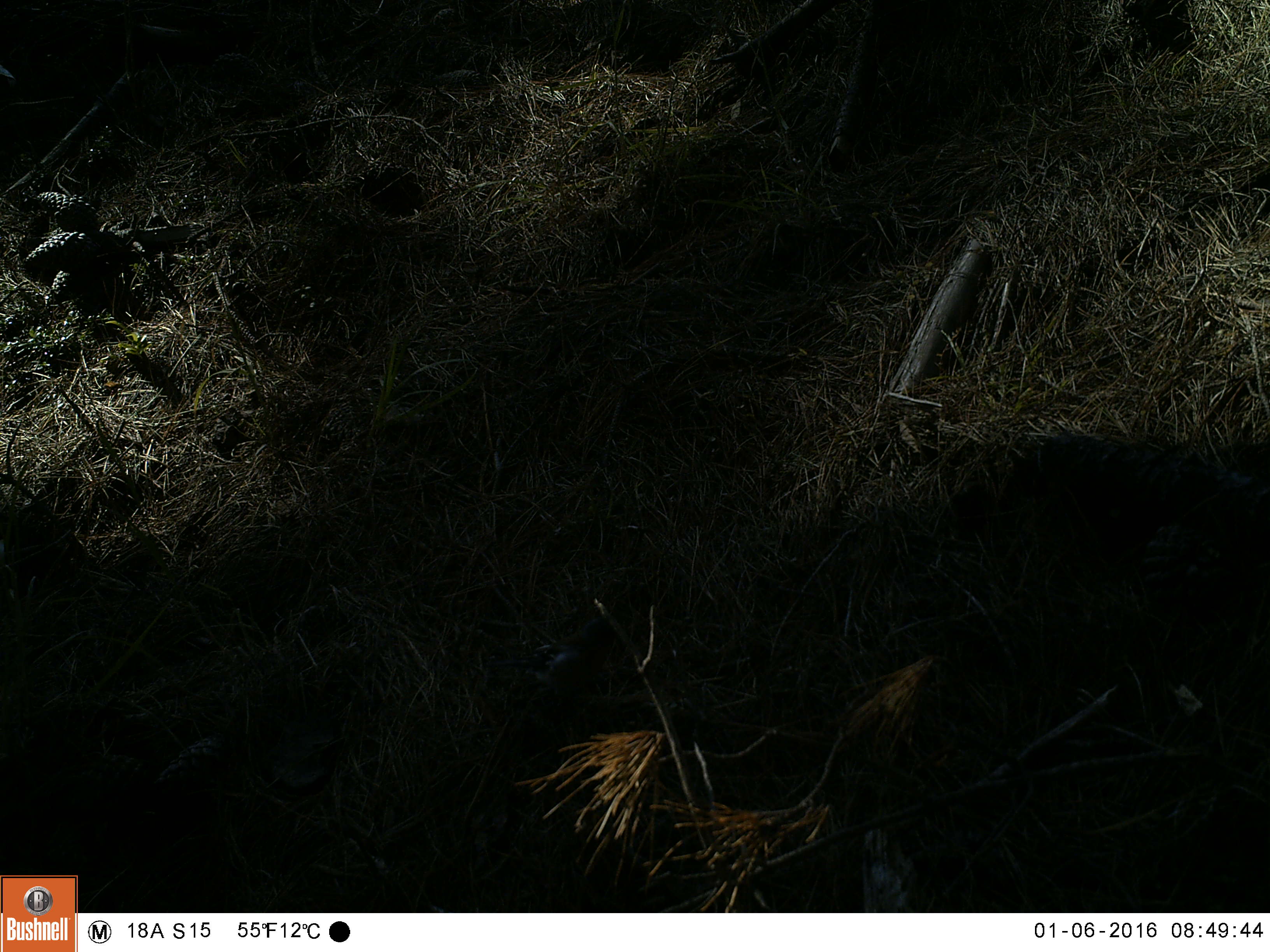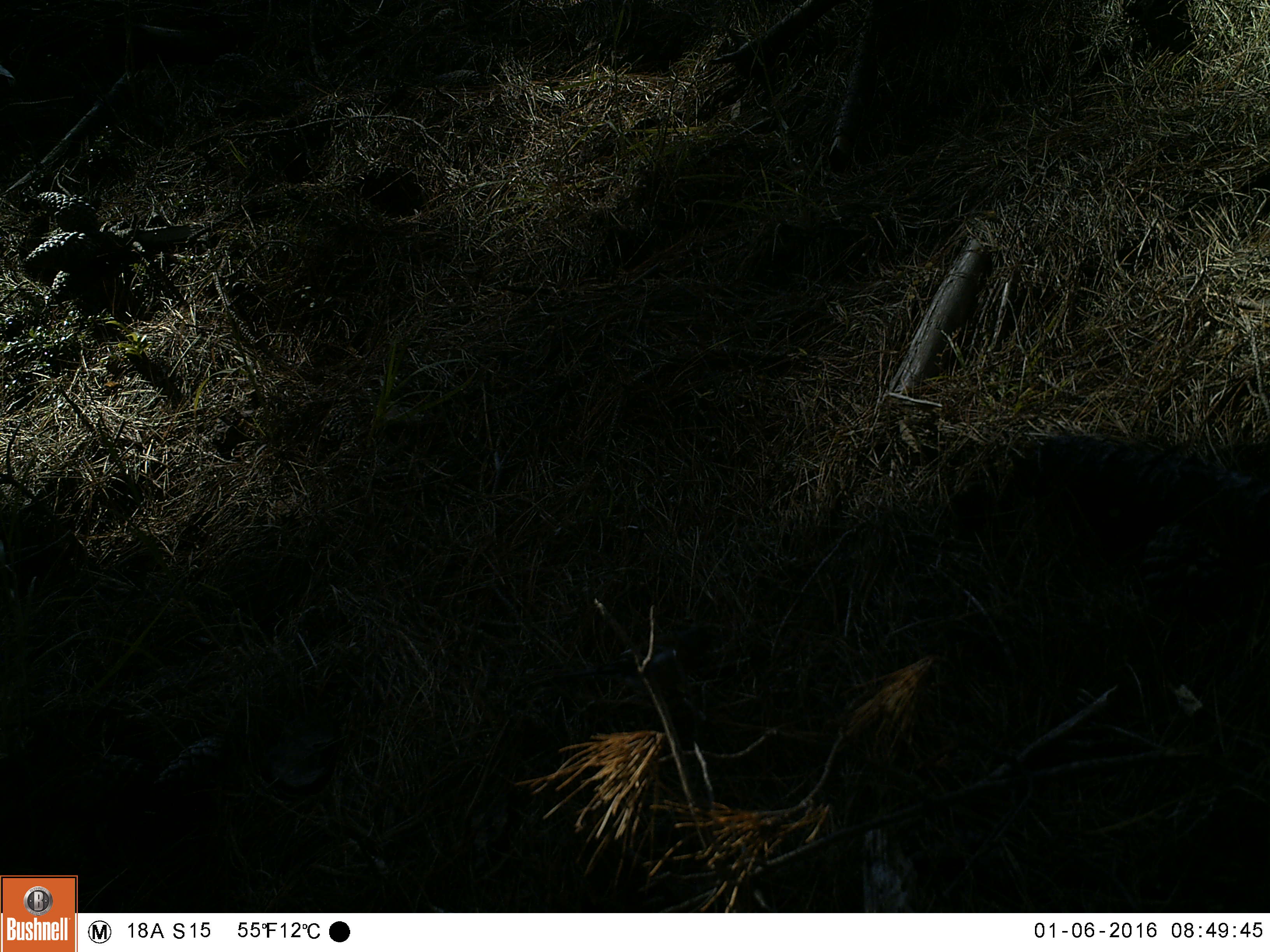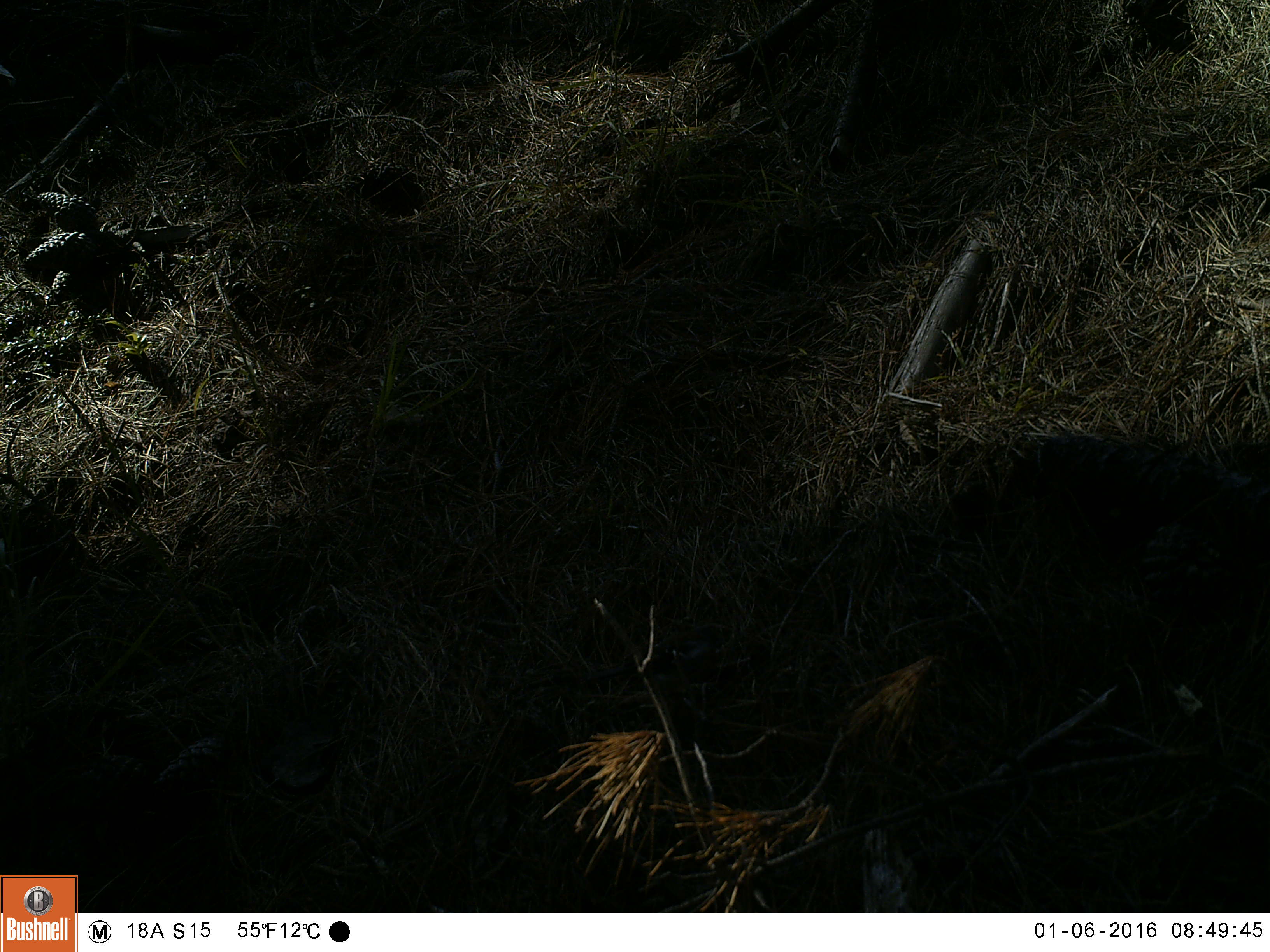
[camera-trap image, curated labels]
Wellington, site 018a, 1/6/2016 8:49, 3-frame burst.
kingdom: Animalia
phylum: Chordata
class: Aves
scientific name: Aves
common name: bird